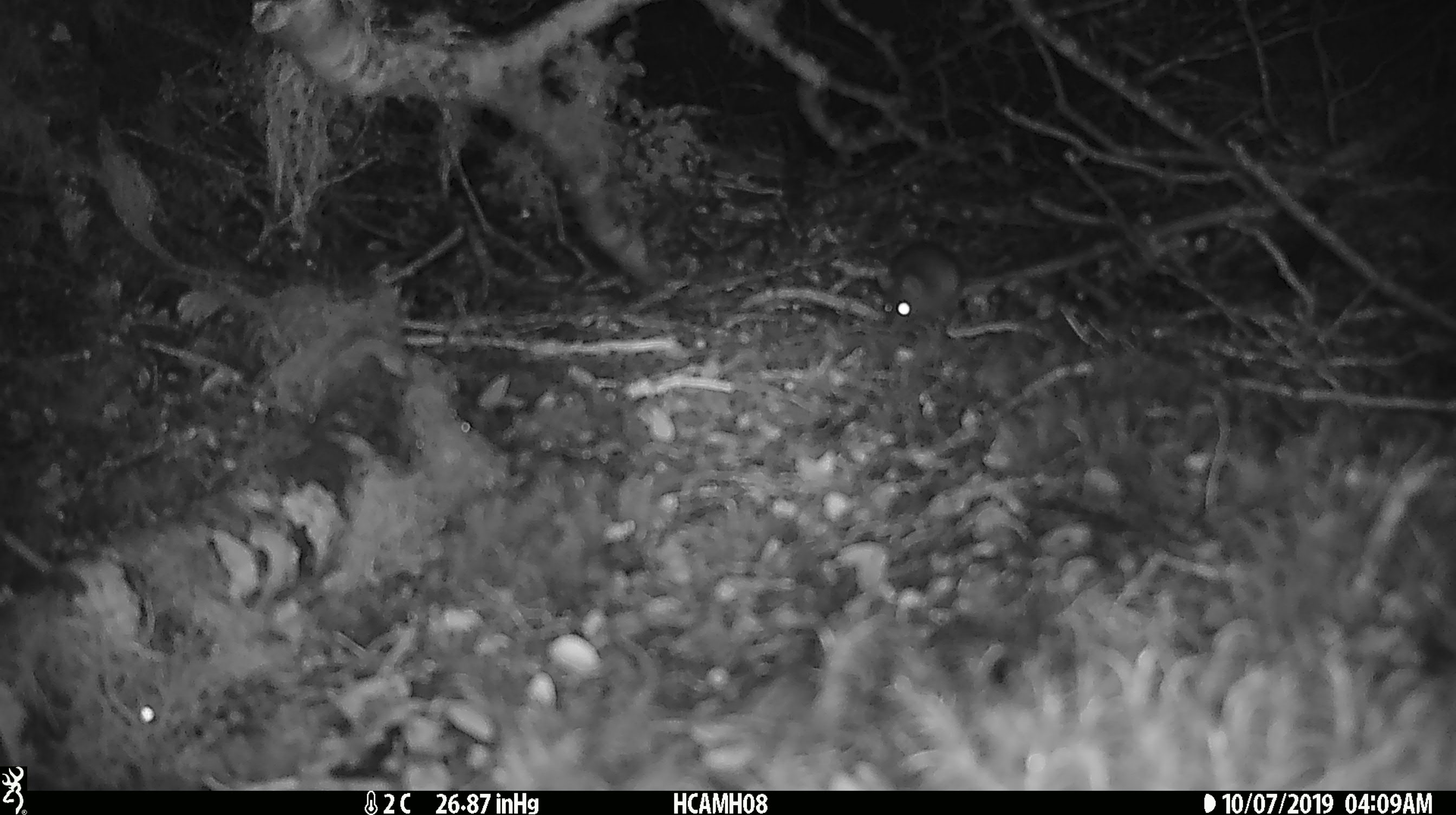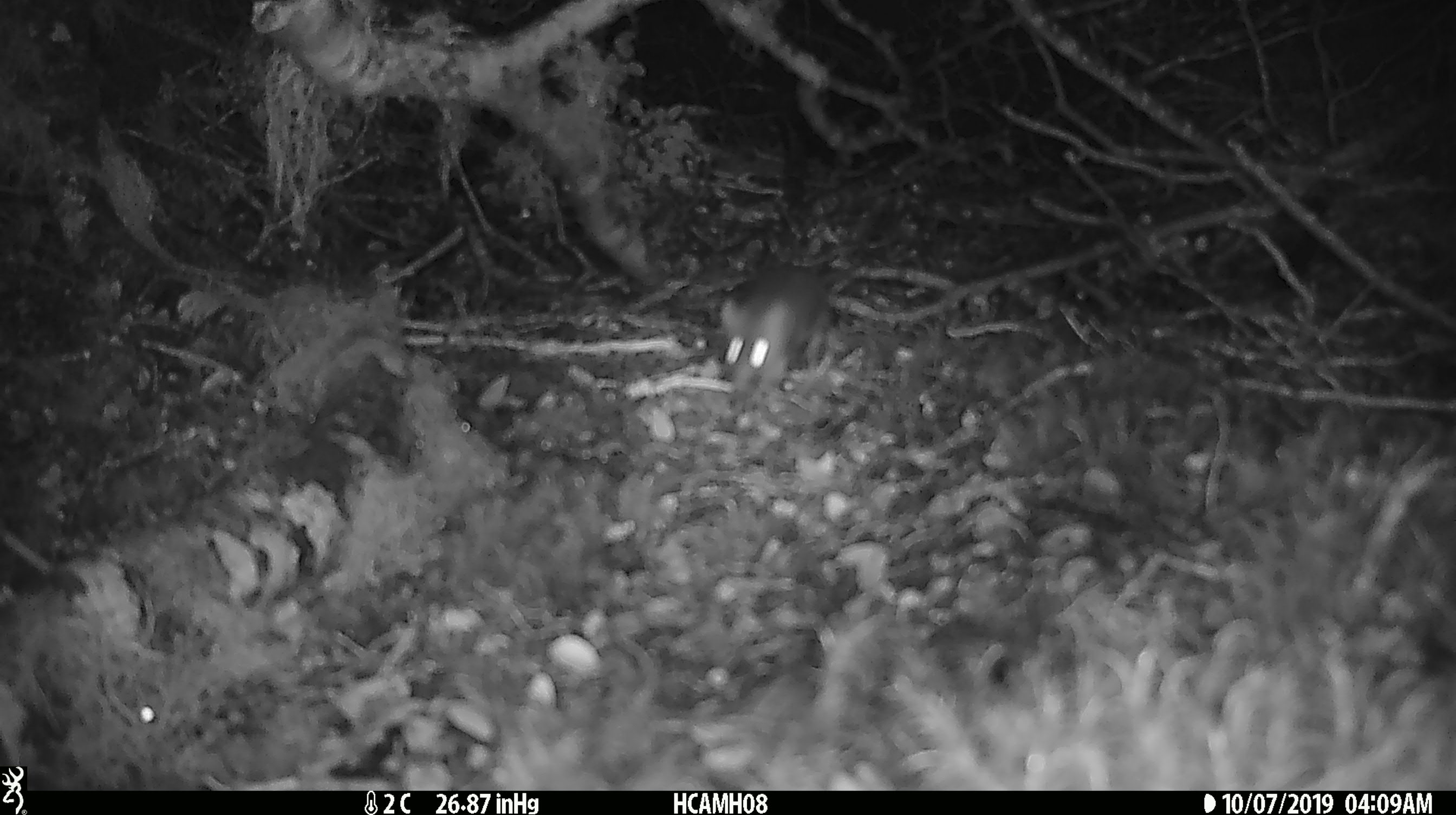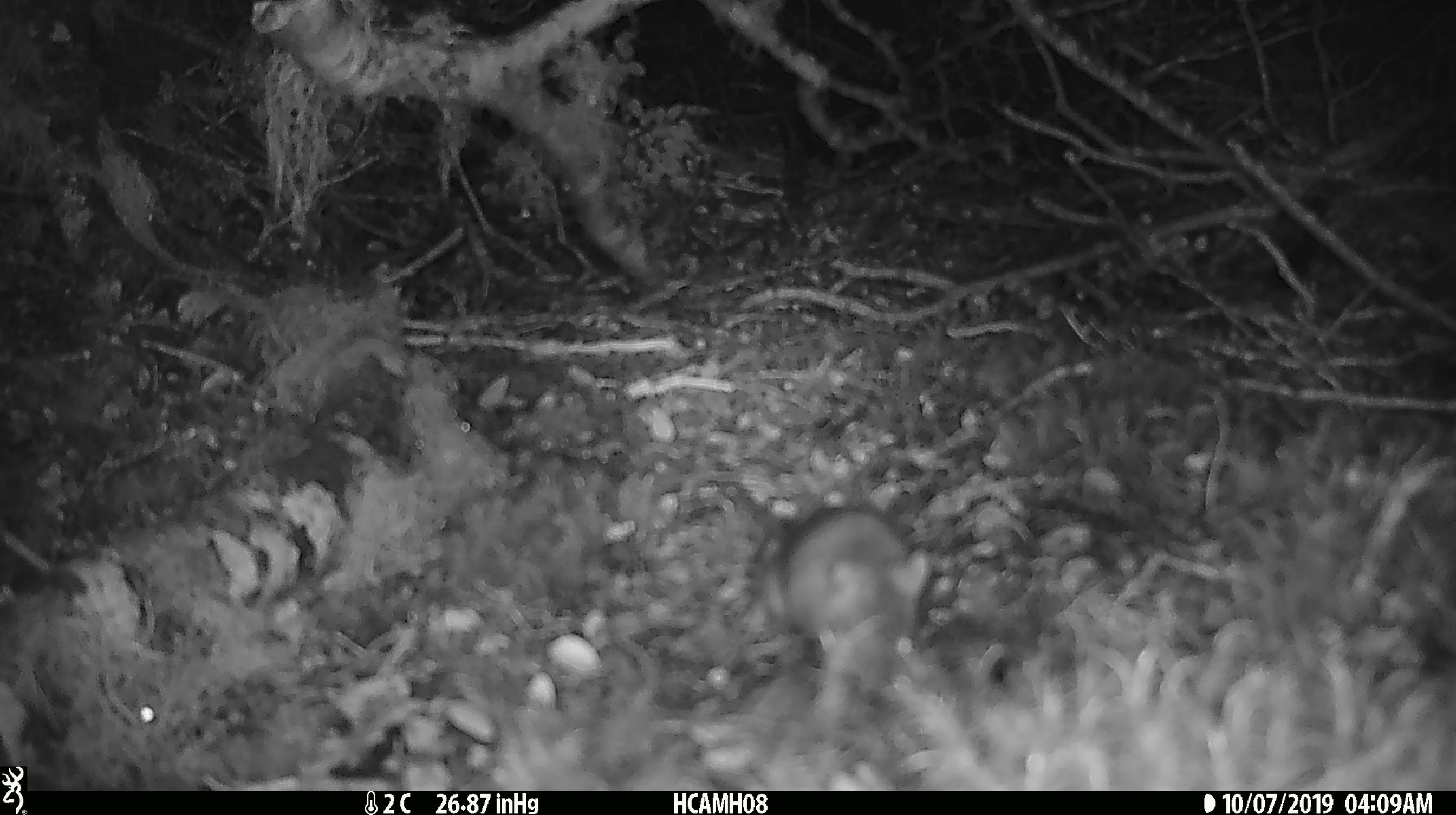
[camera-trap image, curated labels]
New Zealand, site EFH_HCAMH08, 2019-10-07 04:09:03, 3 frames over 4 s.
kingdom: Animalia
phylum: Chordata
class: Mammalia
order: Rodentia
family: Muridae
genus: Mus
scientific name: Mus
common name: mouse